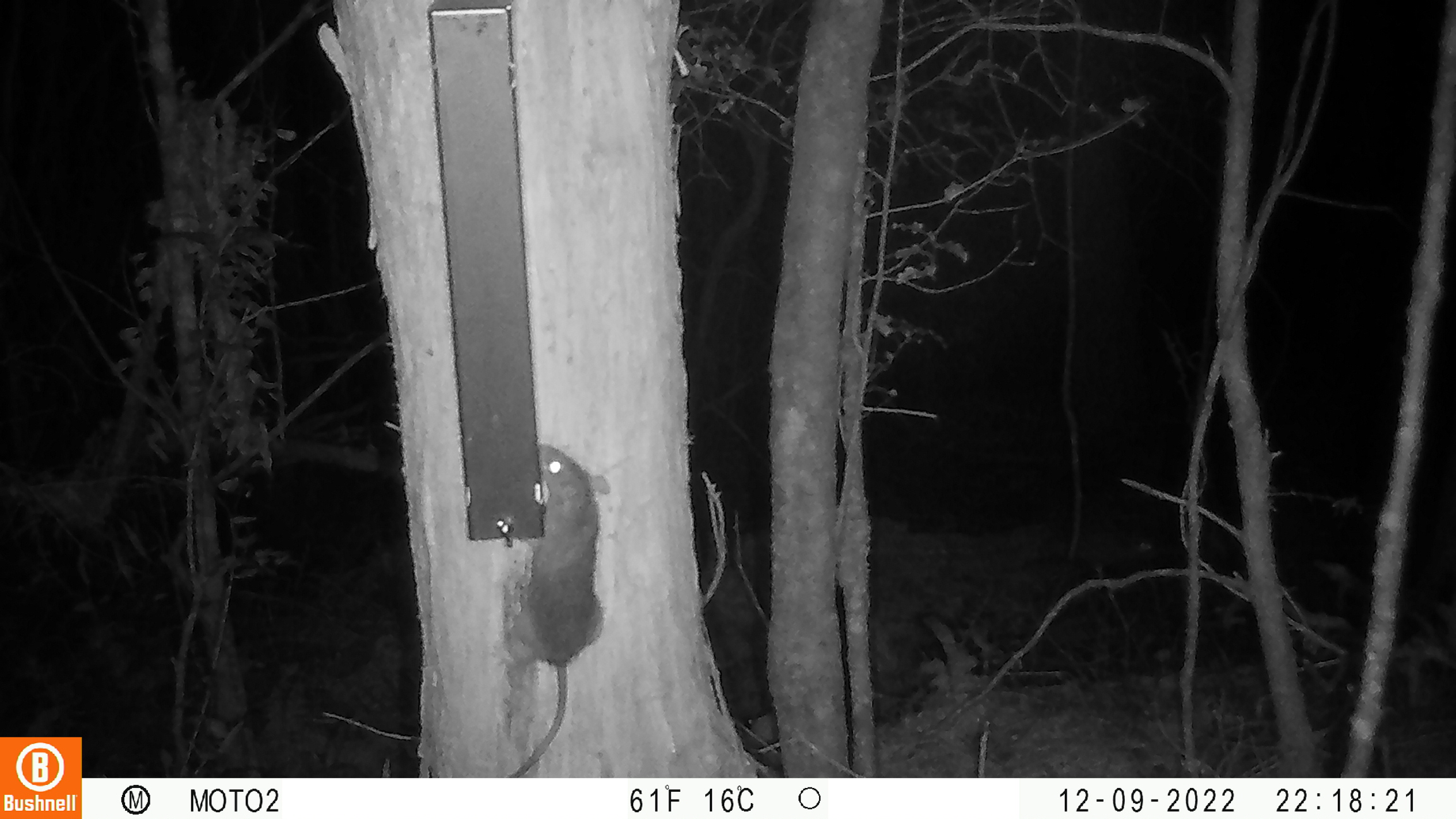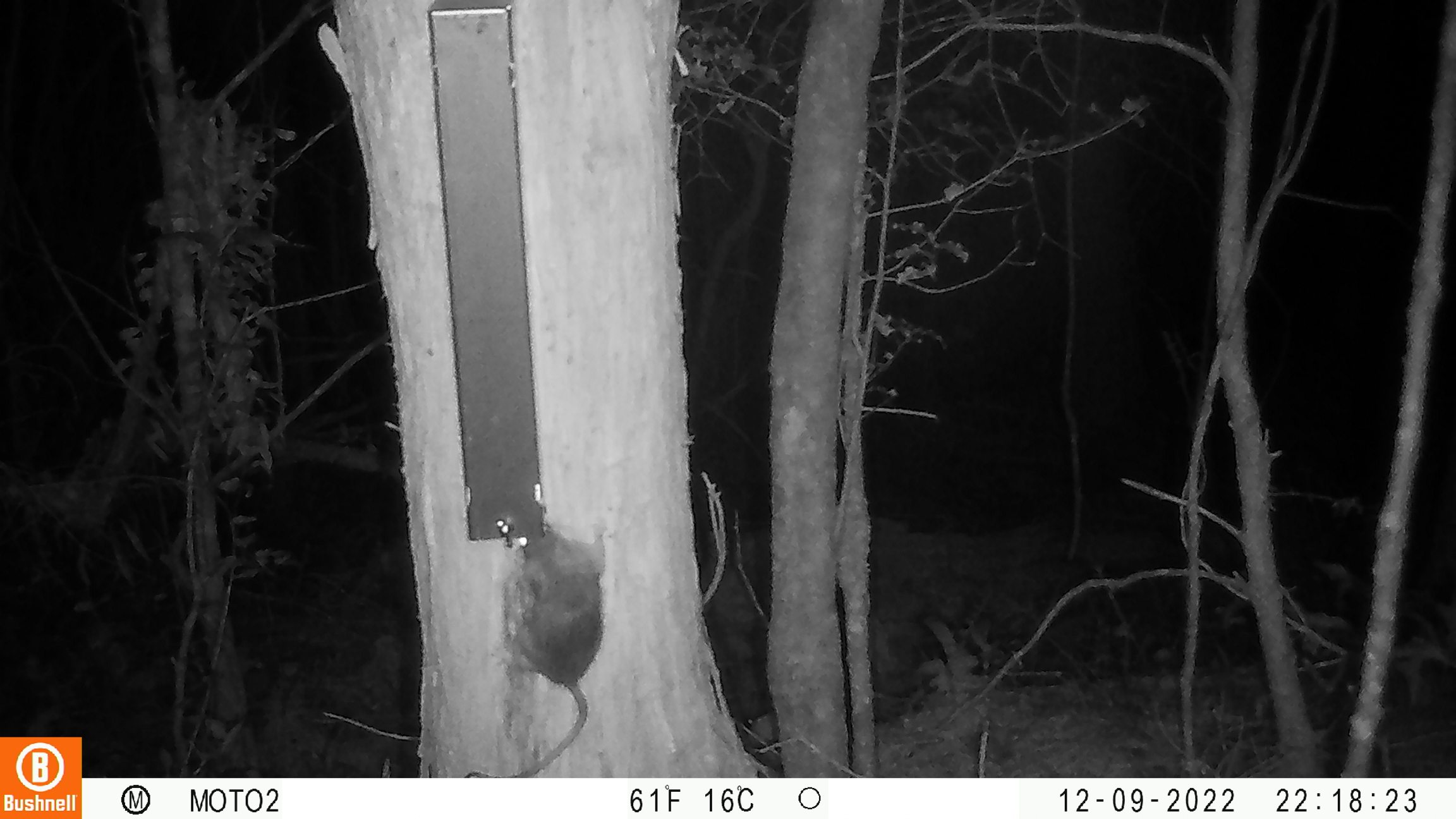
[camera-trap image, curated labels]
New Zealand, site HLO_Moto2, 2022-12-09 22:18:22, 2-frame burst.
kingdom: Animalia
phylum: Chordata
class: Mammalia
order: Rodentia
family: Muridae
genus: Rattus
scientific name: Rattus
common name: rat